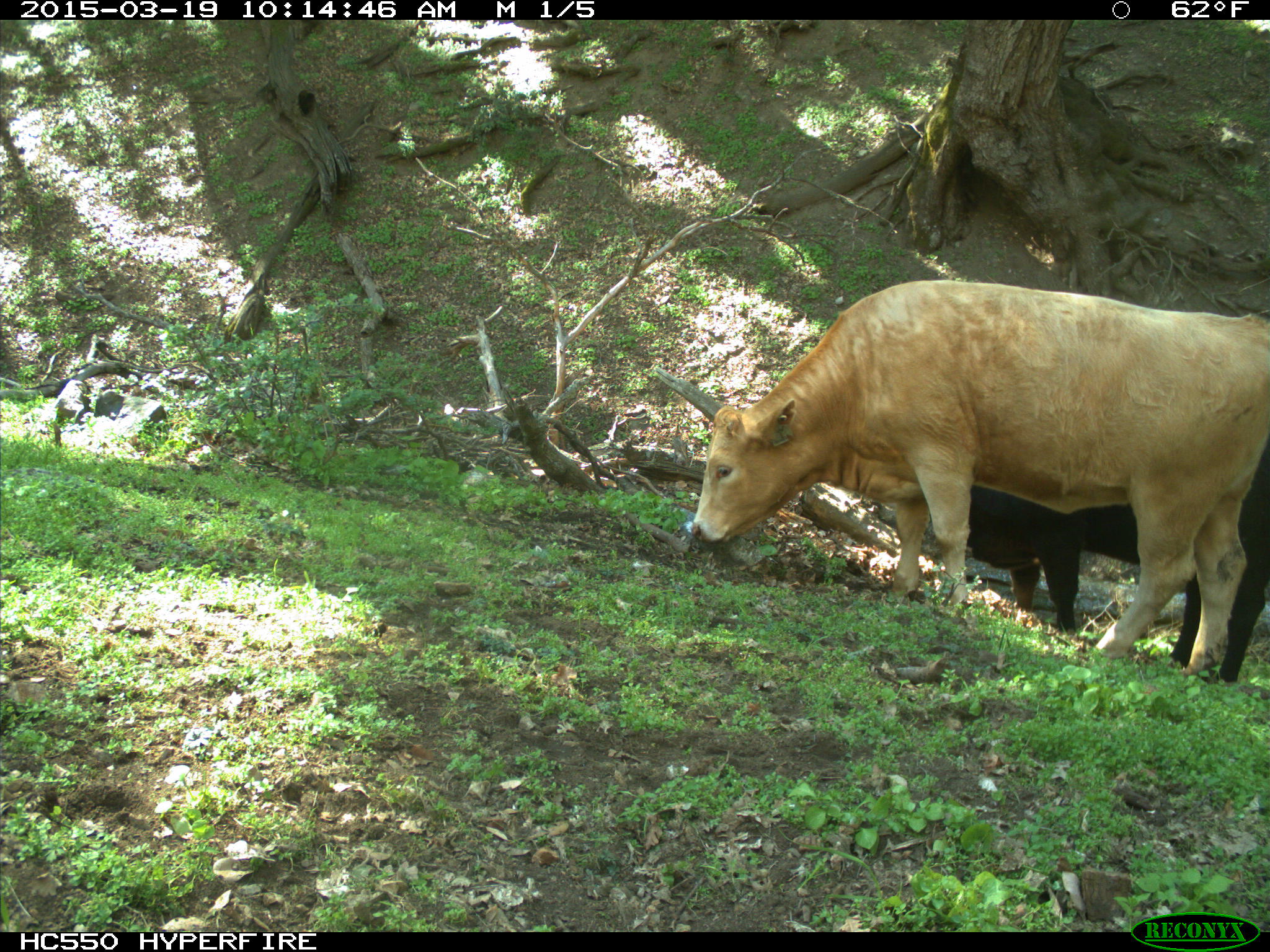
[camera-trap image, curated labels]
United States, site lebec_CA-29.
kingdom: Animalia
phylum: Chordata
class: Mammalia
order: Artiodactyla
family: Bovidae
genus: Bos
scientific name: Bos taurus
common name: domestic cow